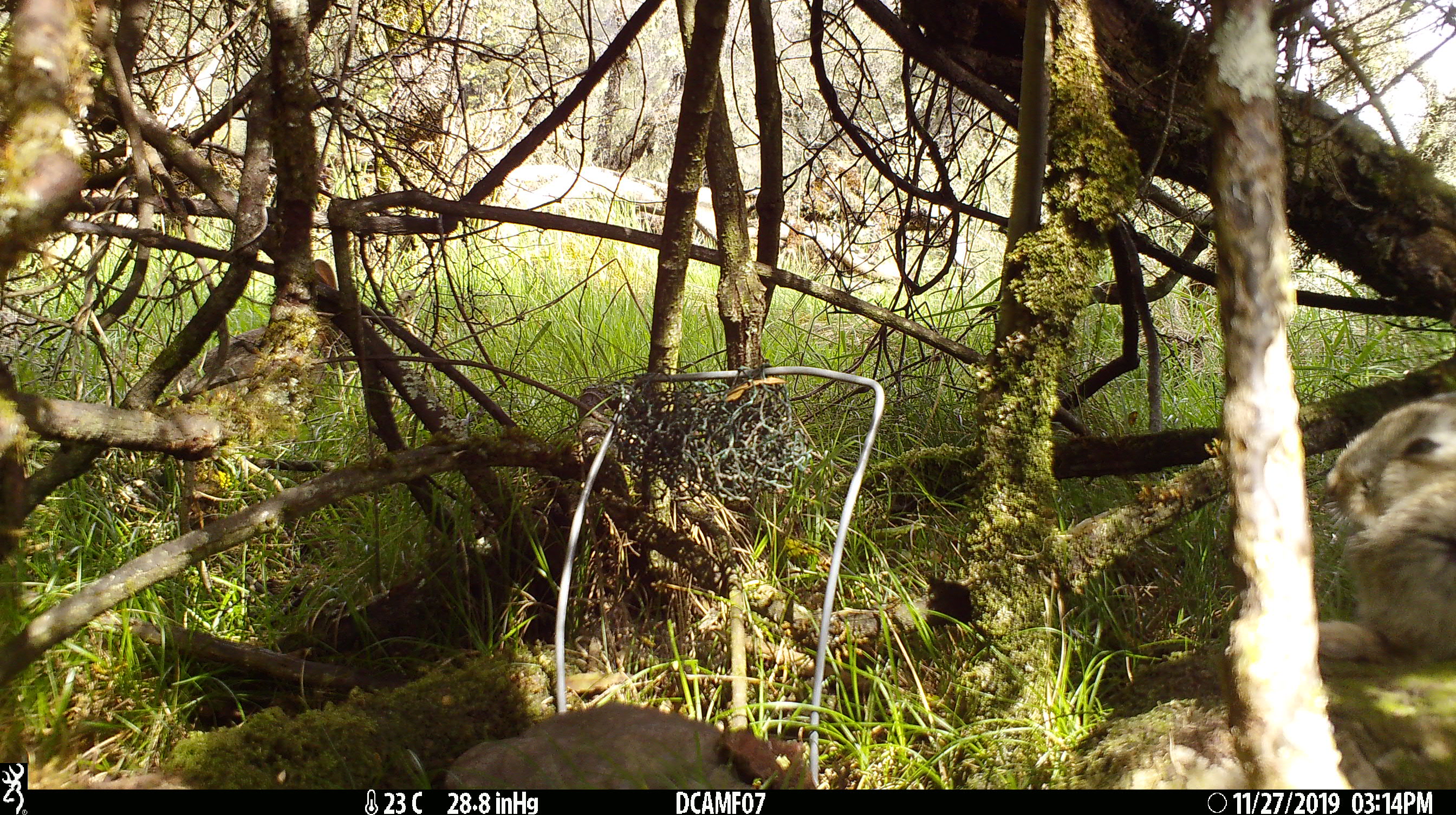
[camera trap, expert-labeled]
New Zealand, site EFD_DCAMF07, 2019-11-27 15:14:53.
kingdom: Animalia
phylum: Chordata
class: Mammalia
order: Lagomorpha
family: Leporidae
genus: Oryctolagus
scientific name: Oryctolagus cuniculus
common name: european rabbit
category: rabbit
Rabbit (european rabbit) (Oryctolagus cuniculus).